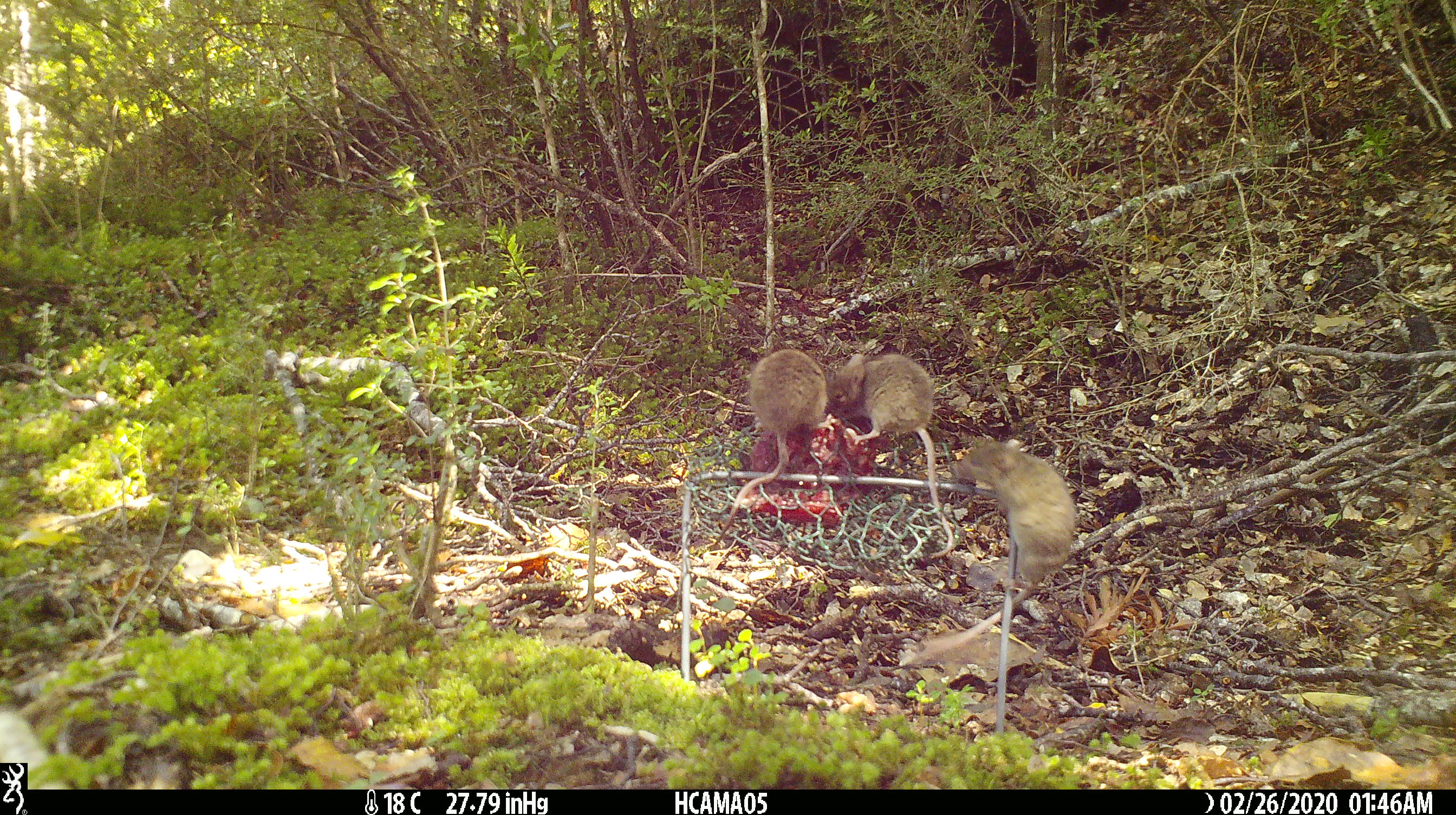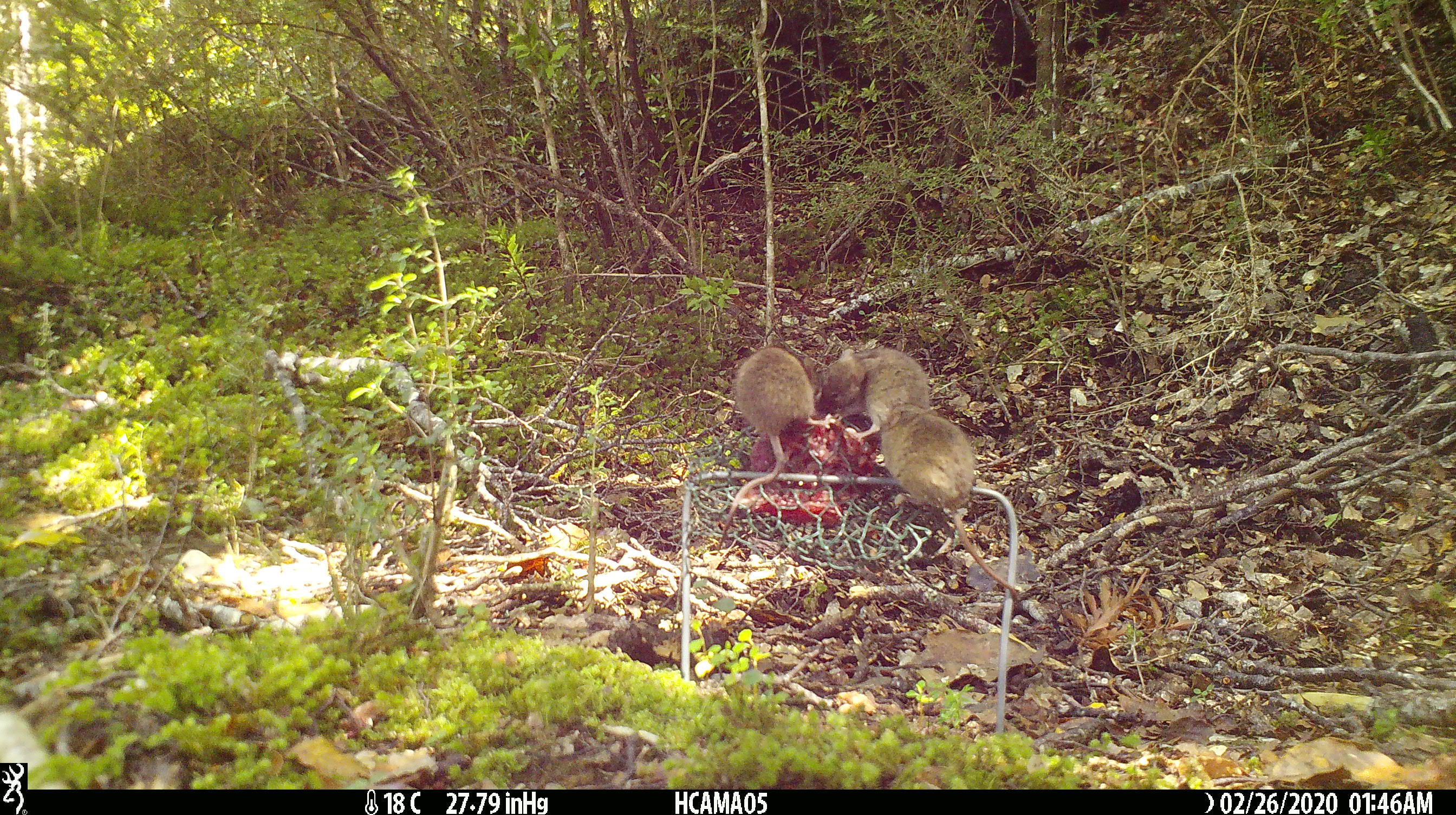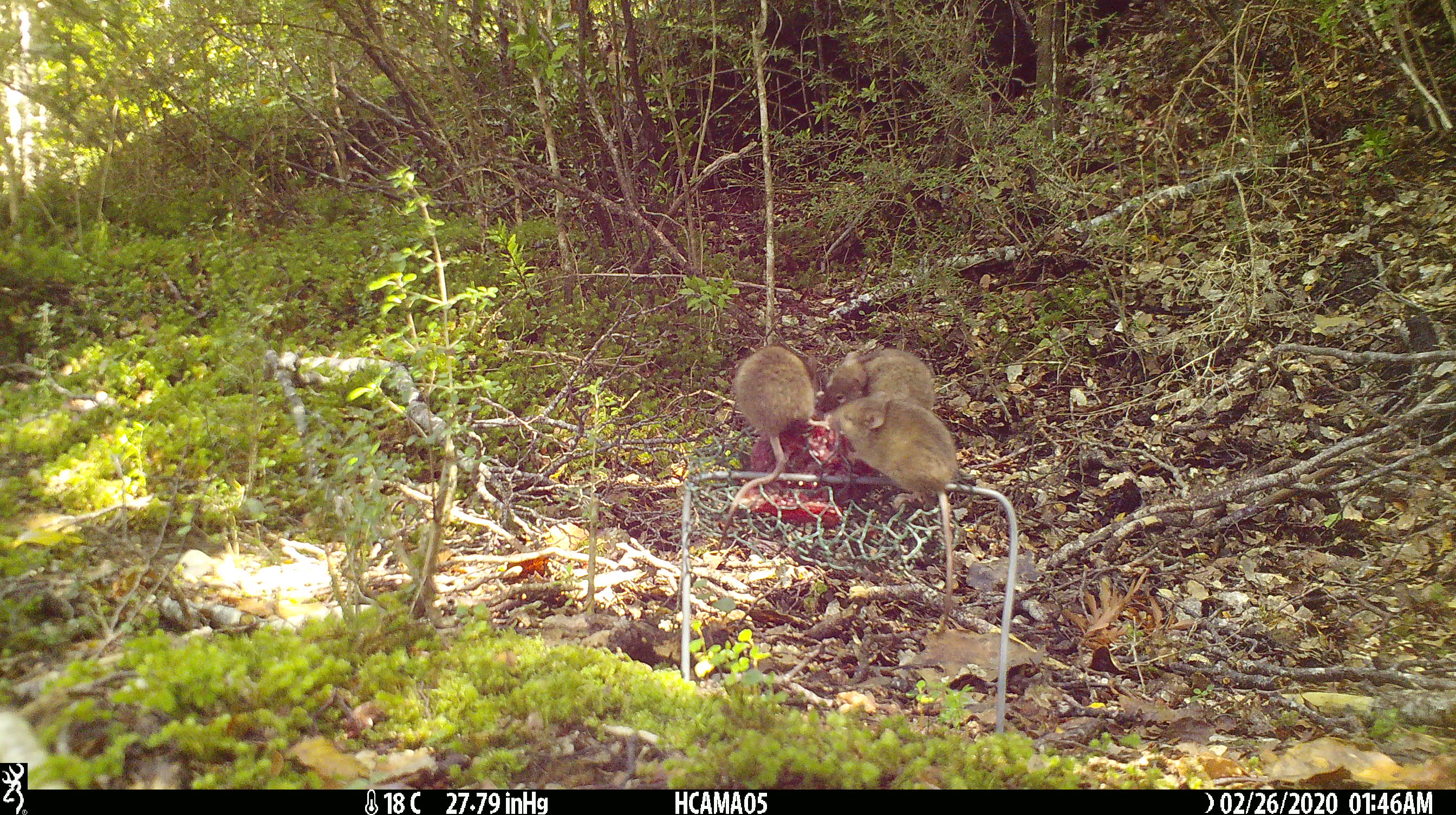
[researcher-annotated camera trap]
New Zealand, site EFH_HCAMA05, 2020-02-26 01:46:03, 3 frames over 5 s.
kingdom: Animalia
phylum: Chordata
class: Mammalia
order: Rodentia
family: Muridae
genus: Mus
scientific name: Mus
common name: mouse